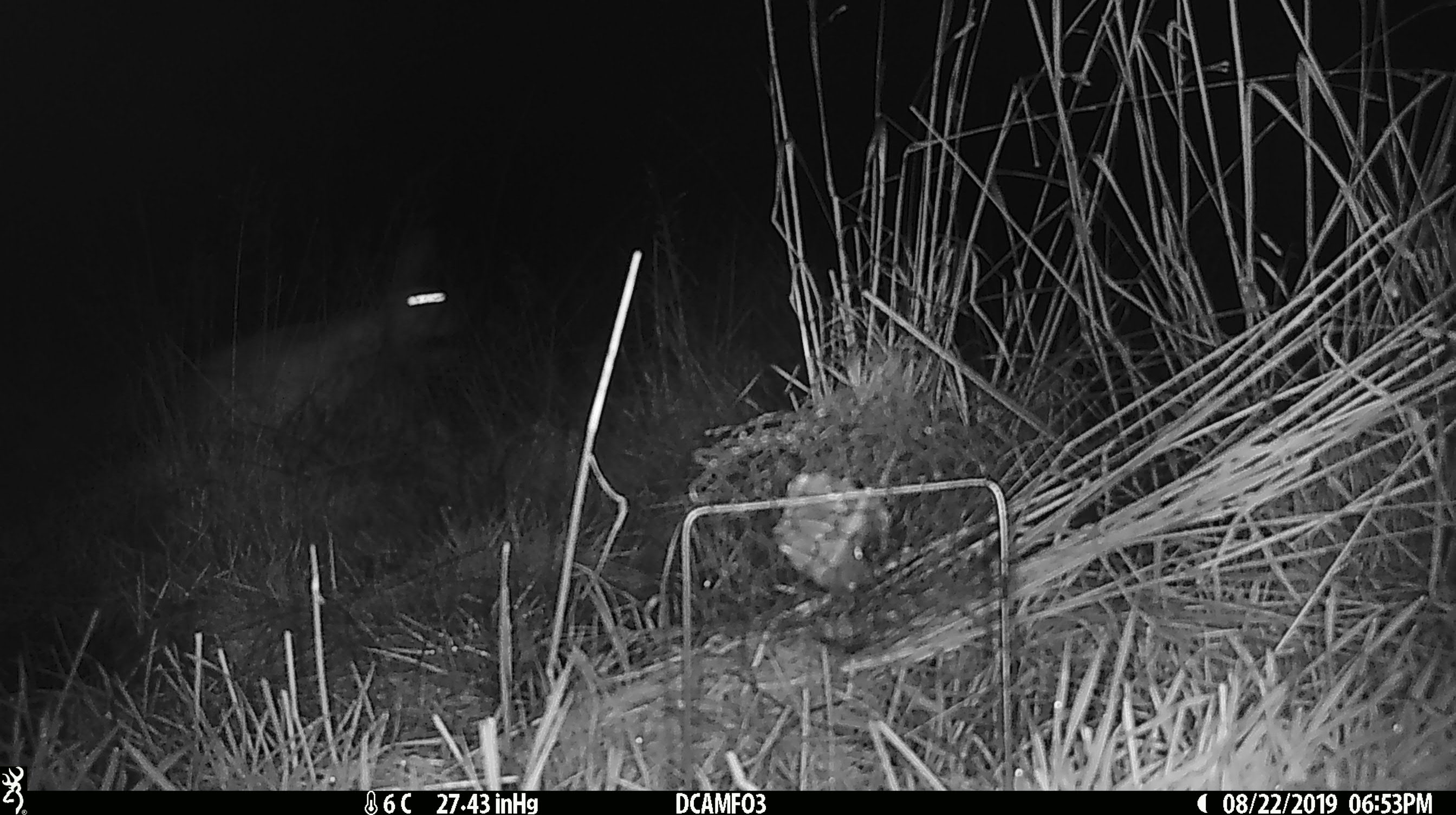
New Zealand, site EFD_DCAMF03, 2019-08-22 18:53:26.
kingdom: Animalia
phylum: Chordata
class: Mammalia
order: Lagomorpha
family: Leporidae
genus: Lepus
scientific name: Lepus europaeus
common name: brown hare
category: hare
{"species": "hare (brown hare) (Lepus europaeus)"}